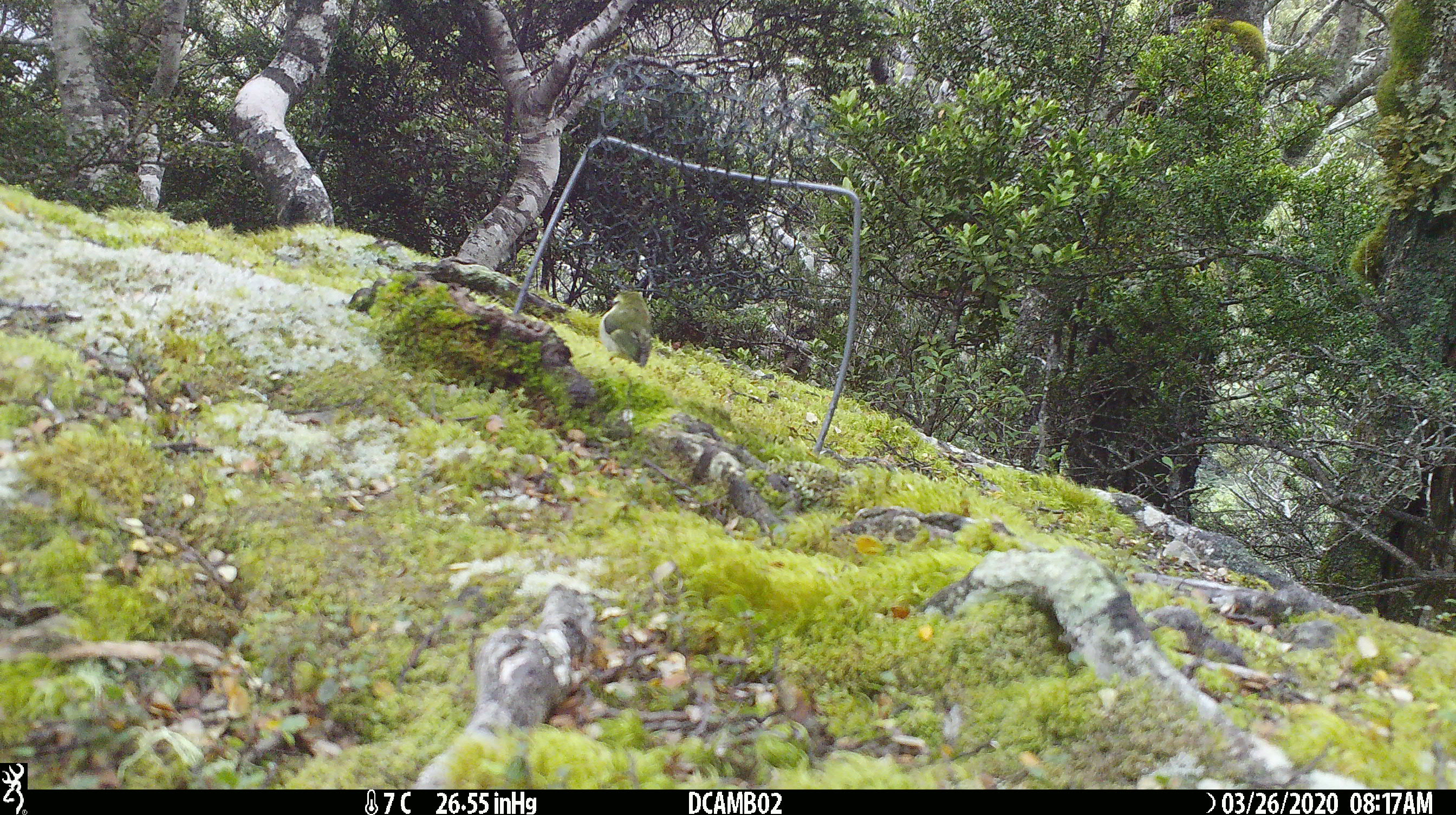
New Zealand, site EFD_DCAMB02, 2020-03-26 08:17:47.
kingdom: Animalia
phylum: Chordata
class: Aves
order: Passeriformes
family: Acanthisittidae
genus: Acanthisitta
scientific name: Acanthisitta chloris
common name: rifleman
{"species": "rifleman (Acanthisitta chloris)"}